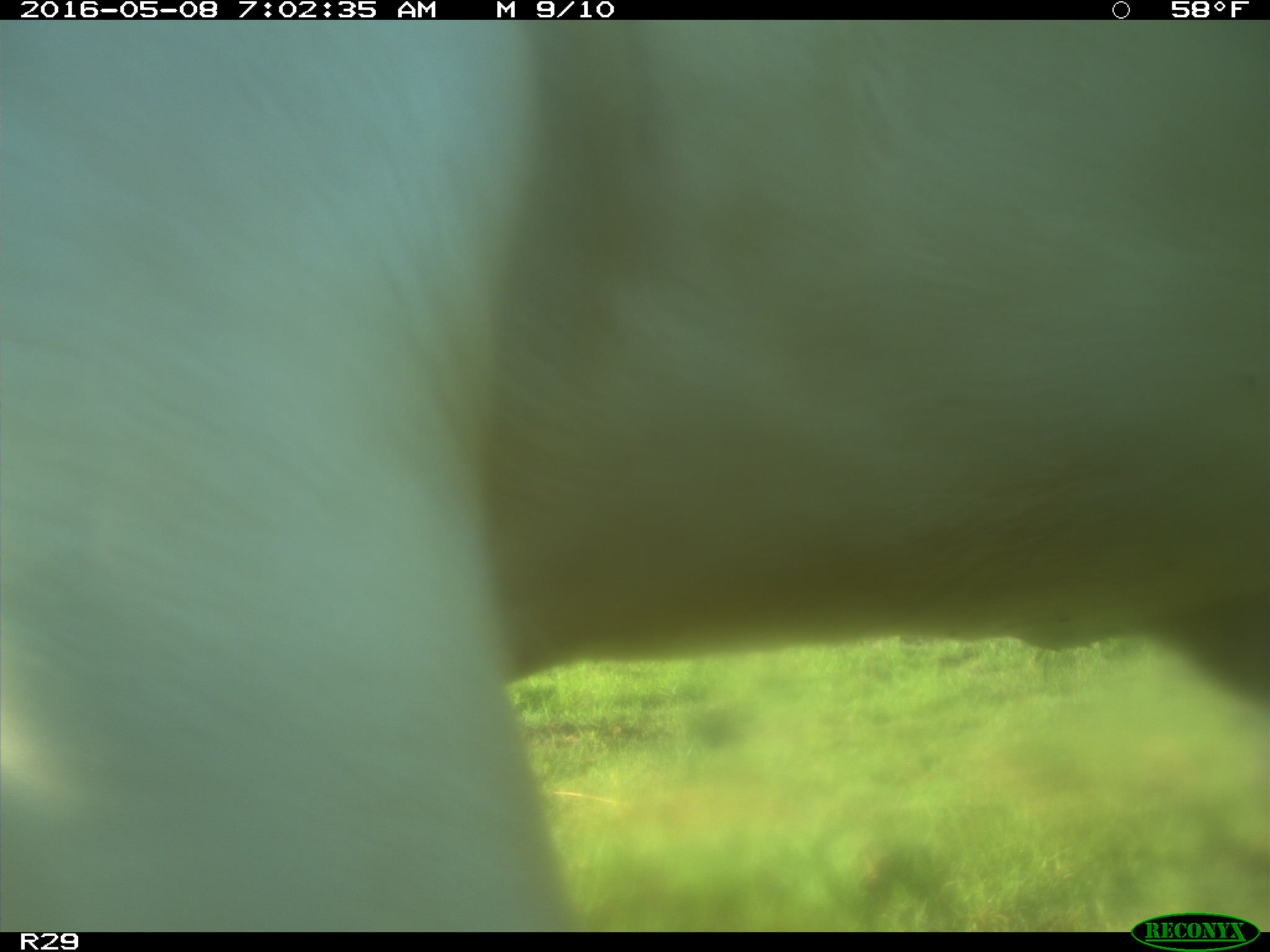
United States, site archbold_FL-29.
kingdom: Animalia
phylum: Chordata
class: Mammalia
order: Artiodactyla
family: Bovidae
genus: Bos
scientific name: Bos taurus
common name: domestic cow